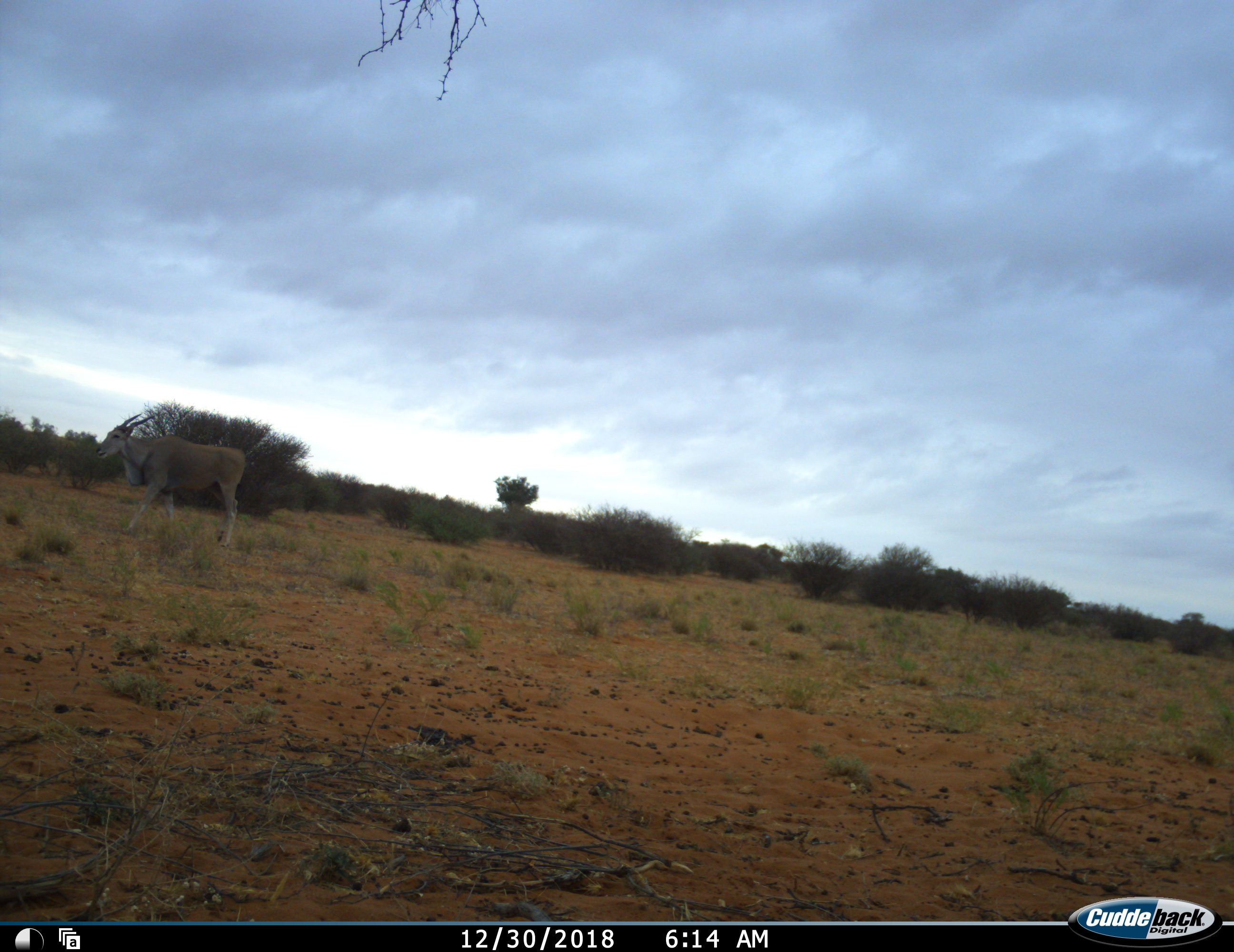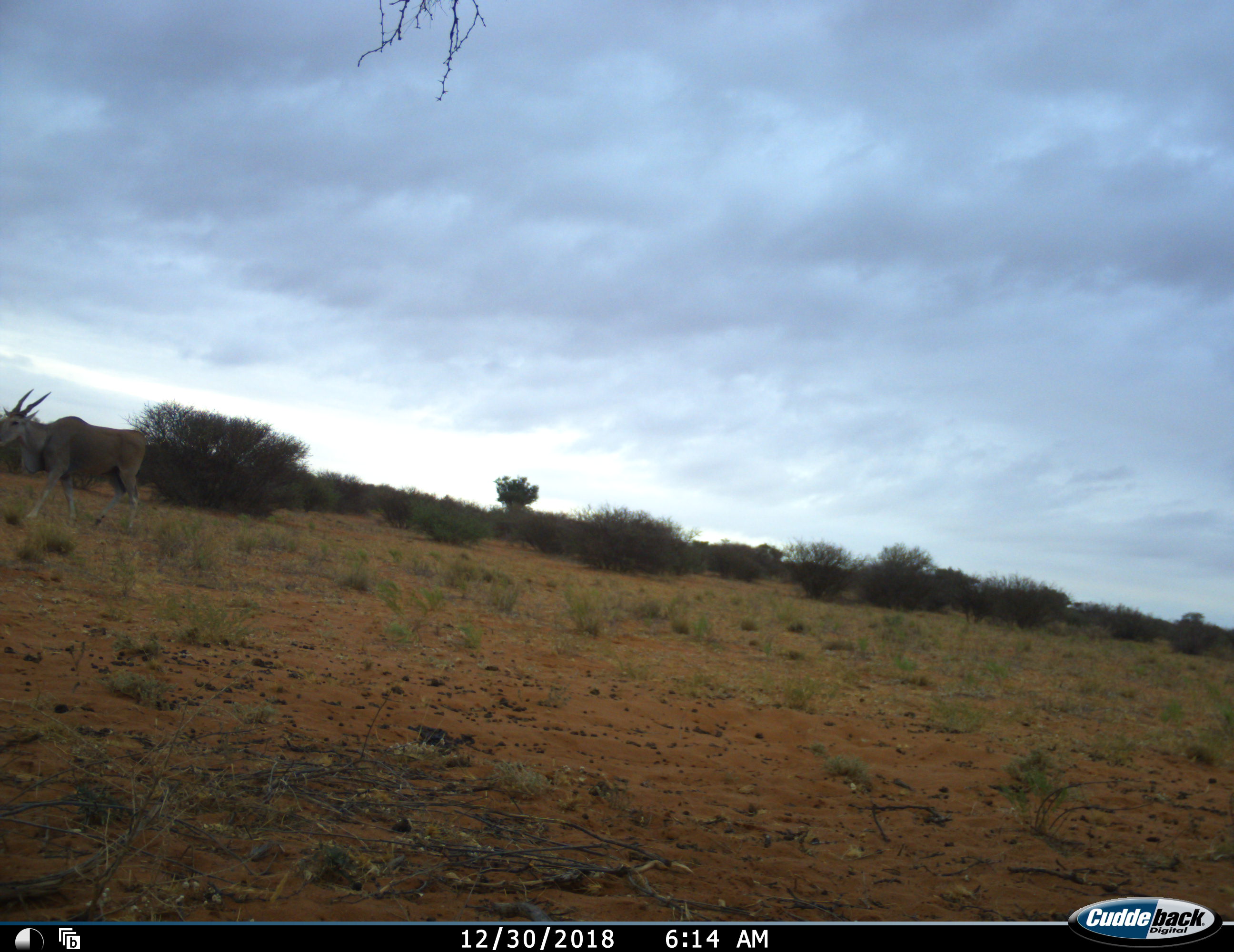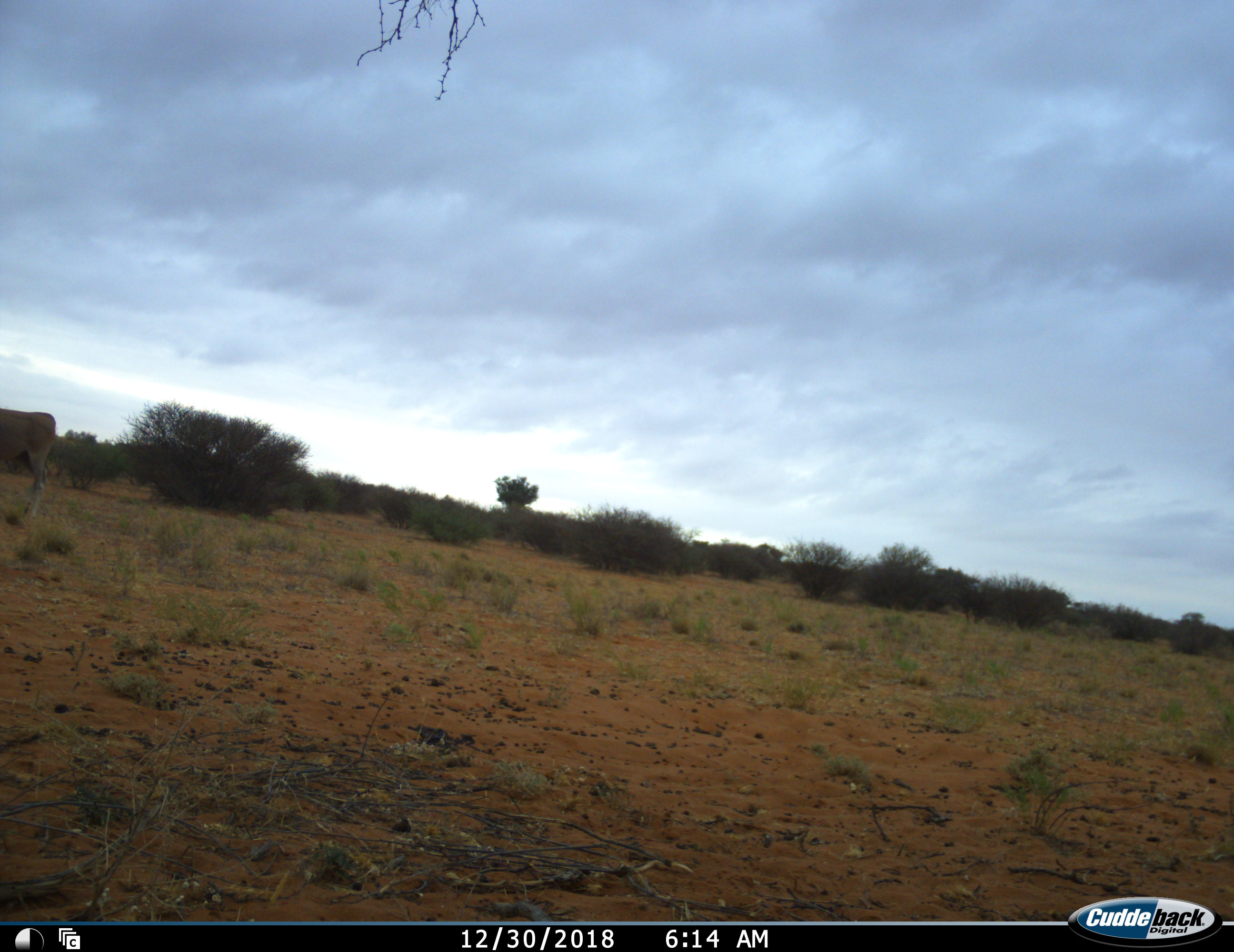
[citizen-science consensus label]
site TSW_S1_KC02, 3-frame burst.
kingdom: Animalia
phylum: Chordata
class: Mammalia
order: Artiodactyla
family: Bovidae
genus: Tragelaphus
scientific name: Tragelaphus oryx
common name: eland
Eland (Tragelaphus oryx), count 1. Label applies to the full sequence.